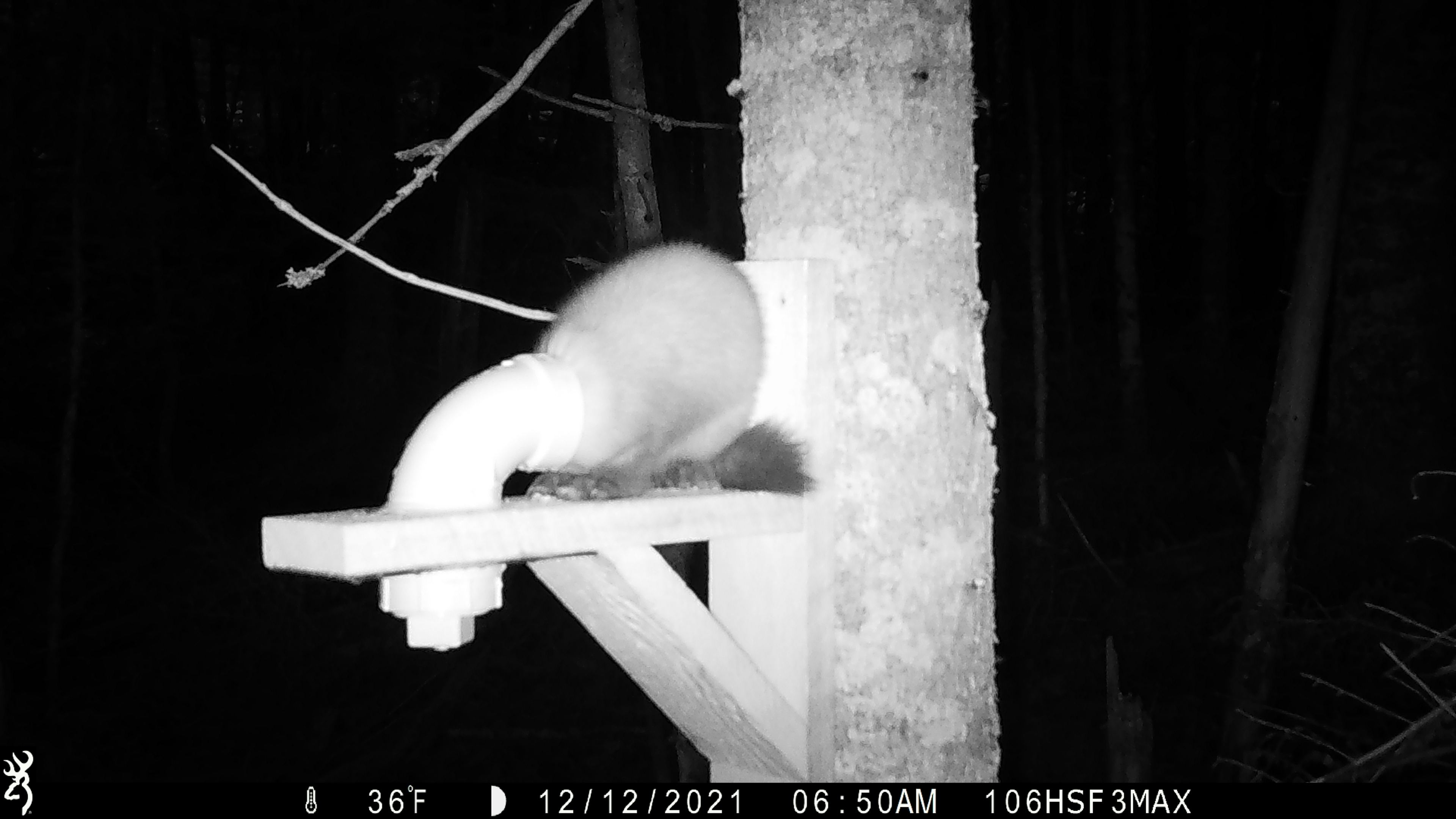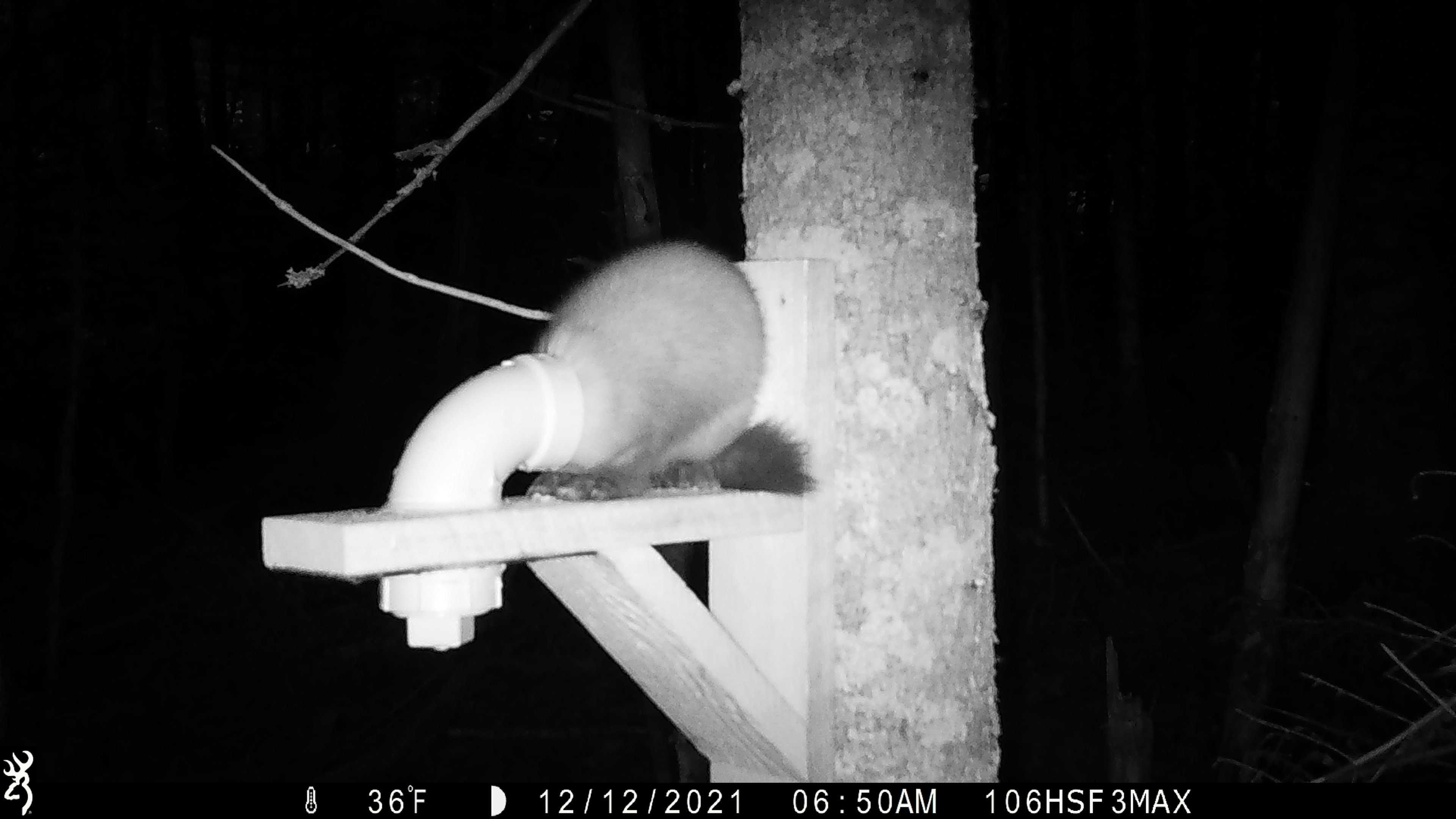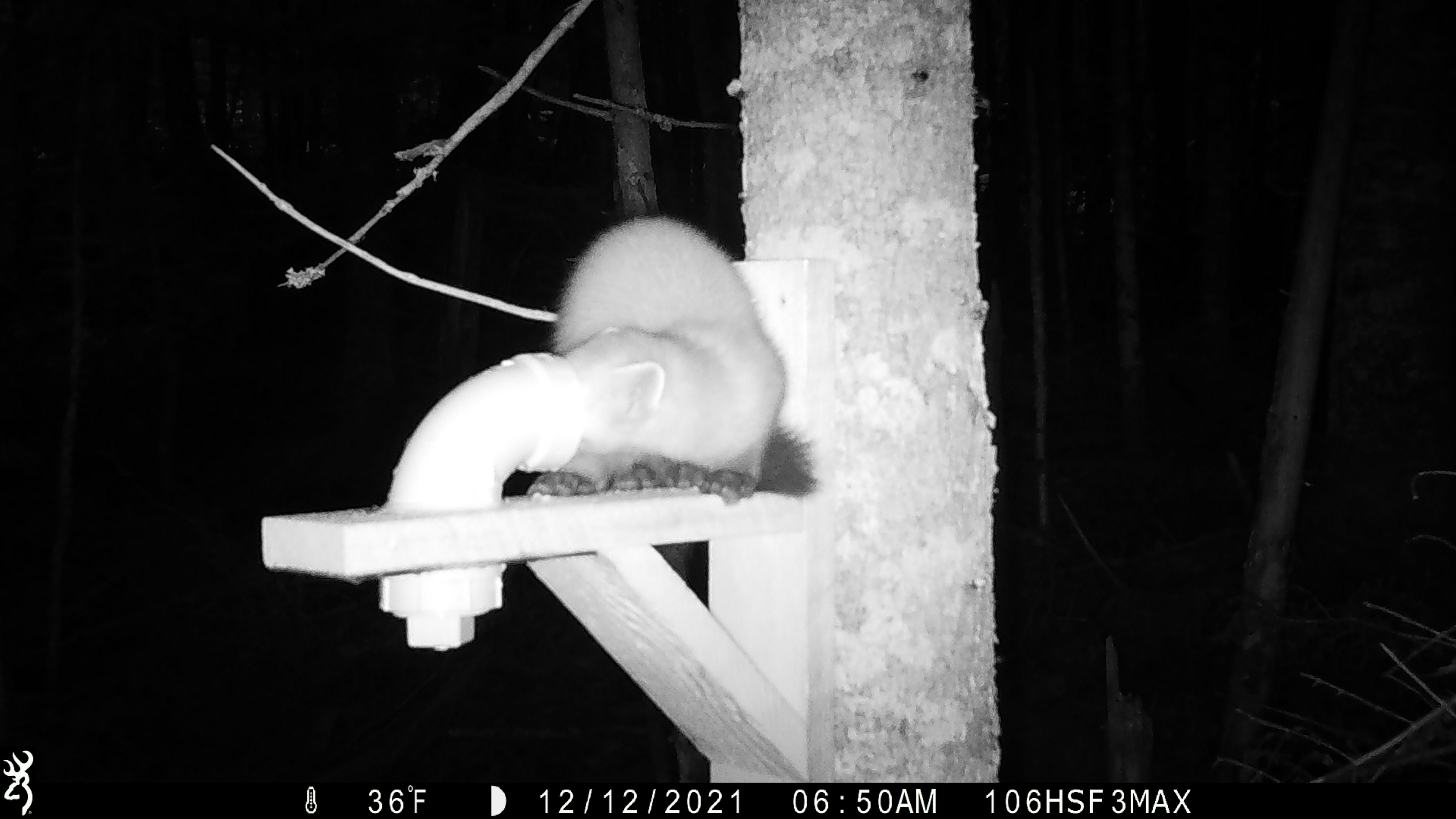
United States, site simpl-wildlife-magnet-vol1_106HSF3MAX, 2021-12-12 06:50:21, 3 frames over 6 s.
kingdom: Animalia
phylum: Chordata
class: Mammalia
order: Carnivora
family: Mustelidae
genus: Martes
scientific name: Martes americana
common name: american marten